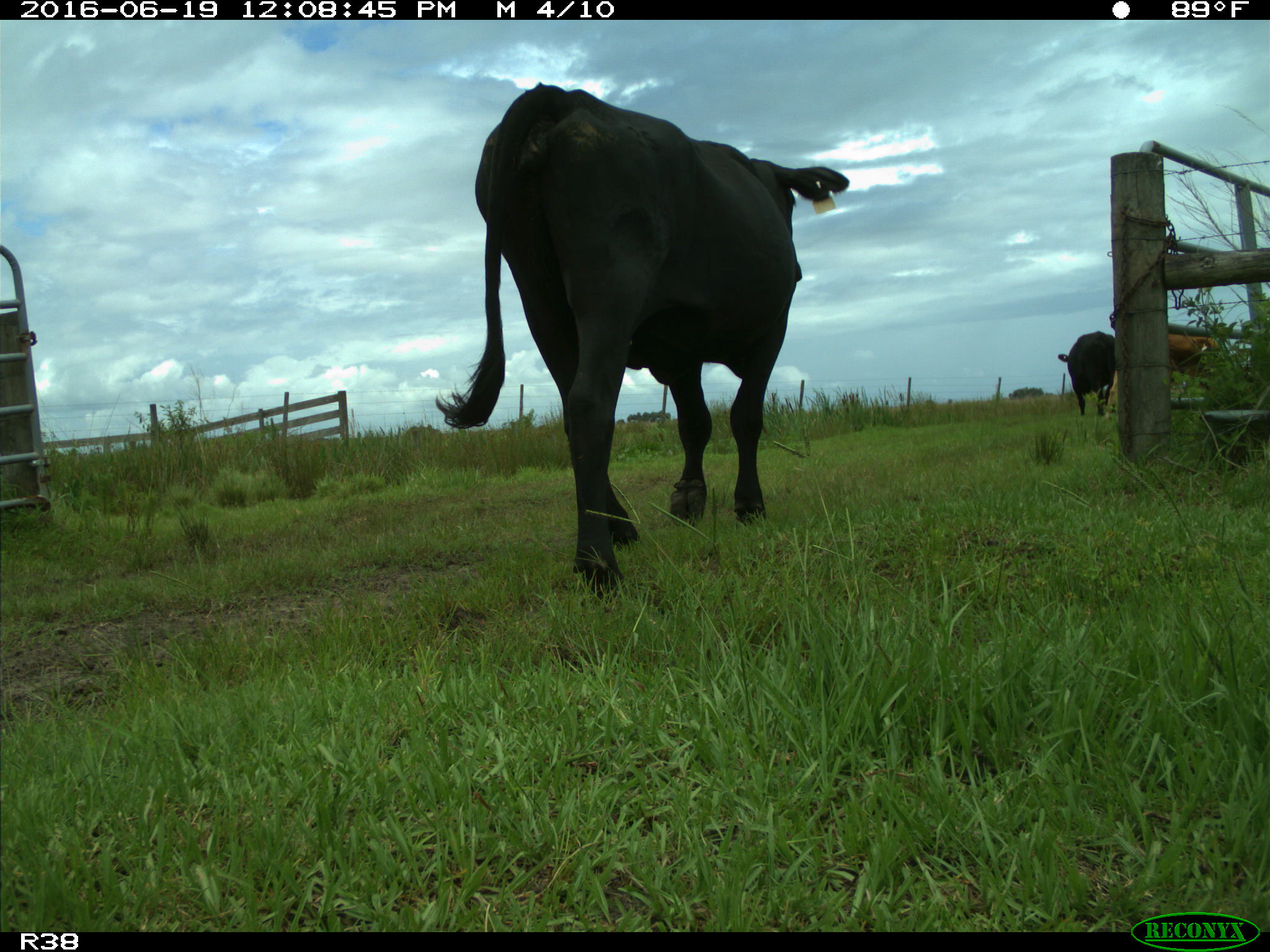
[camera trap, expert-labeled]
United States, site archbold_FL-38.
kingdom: Animalia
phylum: Chordata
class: Mammalia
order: Artiodactyla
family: Bovidae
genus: Bos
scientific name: Bos taurus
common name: domestic cow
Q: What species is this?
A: Bos taurus (domestic cow).